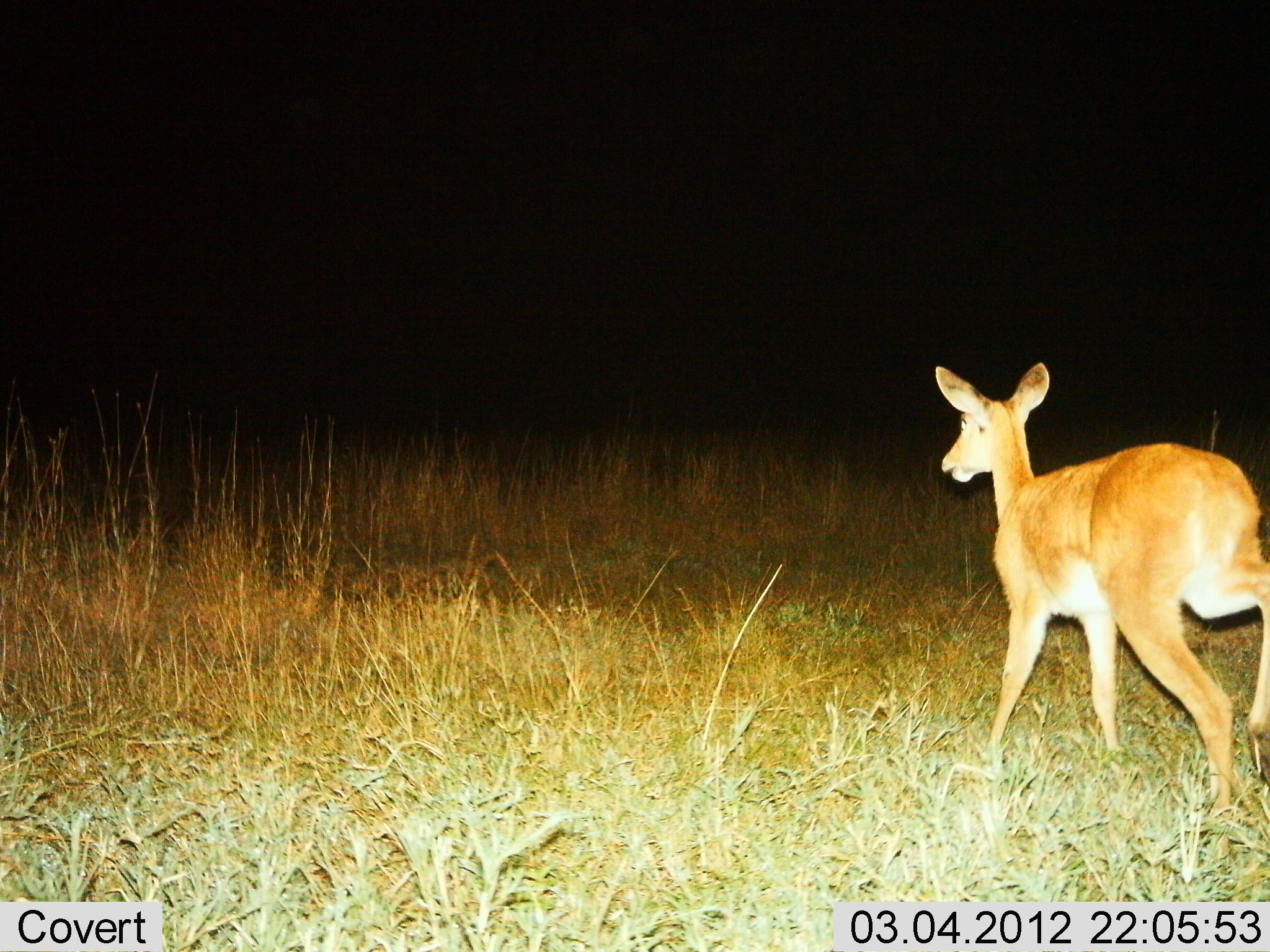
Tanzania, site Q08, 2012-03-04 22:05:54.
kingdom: Animalia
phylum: Chordata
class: Mammalia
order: Artiodactyla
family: Bovidae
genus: Redunca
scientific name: Redunca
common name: reedbuck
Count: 1.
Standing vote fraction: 22%.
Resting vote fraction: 0%.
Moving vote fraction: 78%.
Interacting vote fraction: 0%.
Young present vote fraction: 0%.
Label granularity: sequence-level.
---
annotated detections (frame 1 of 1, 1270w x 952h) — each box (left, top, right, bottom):
animal: (934, 364, 1270, 825)